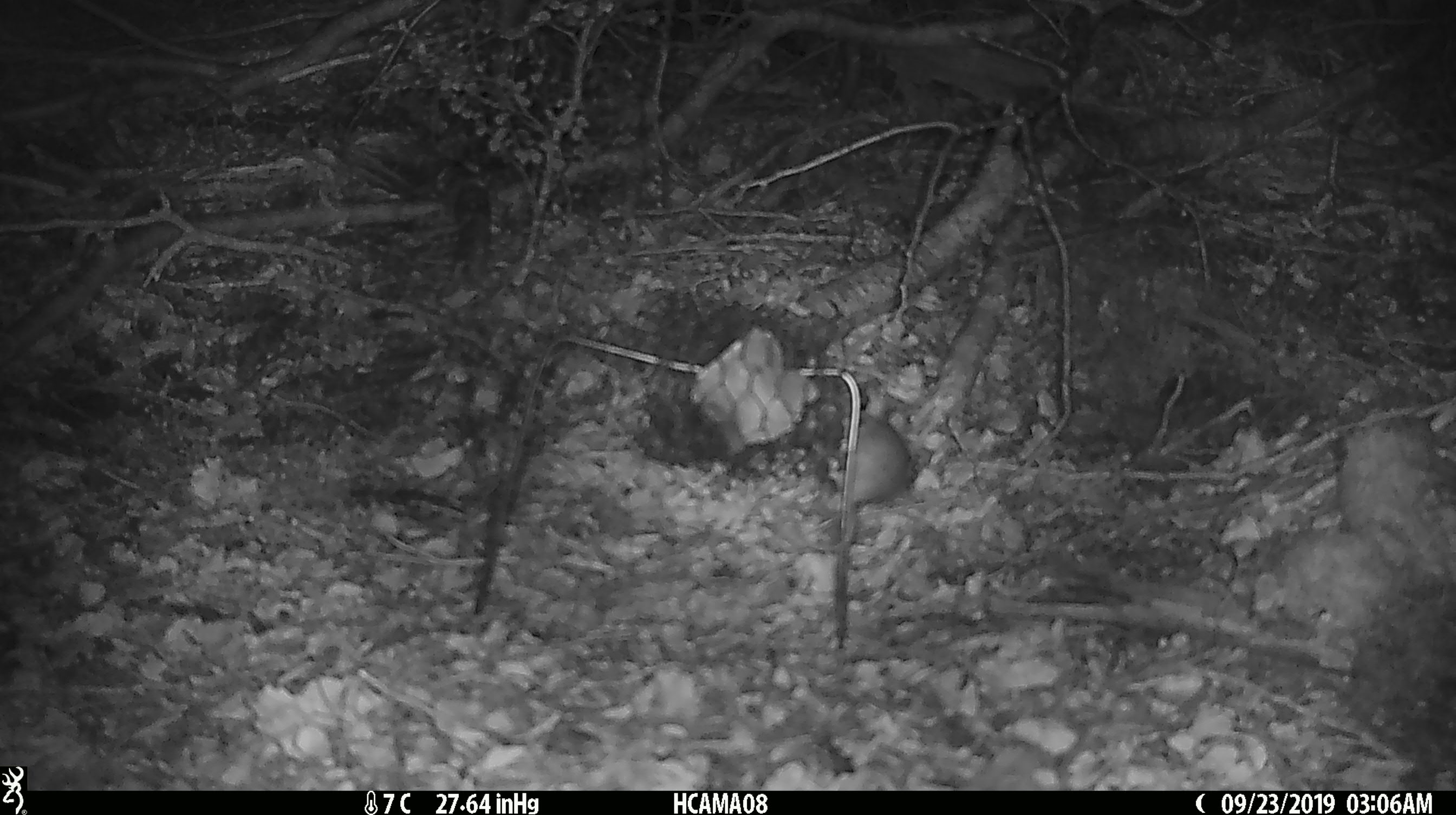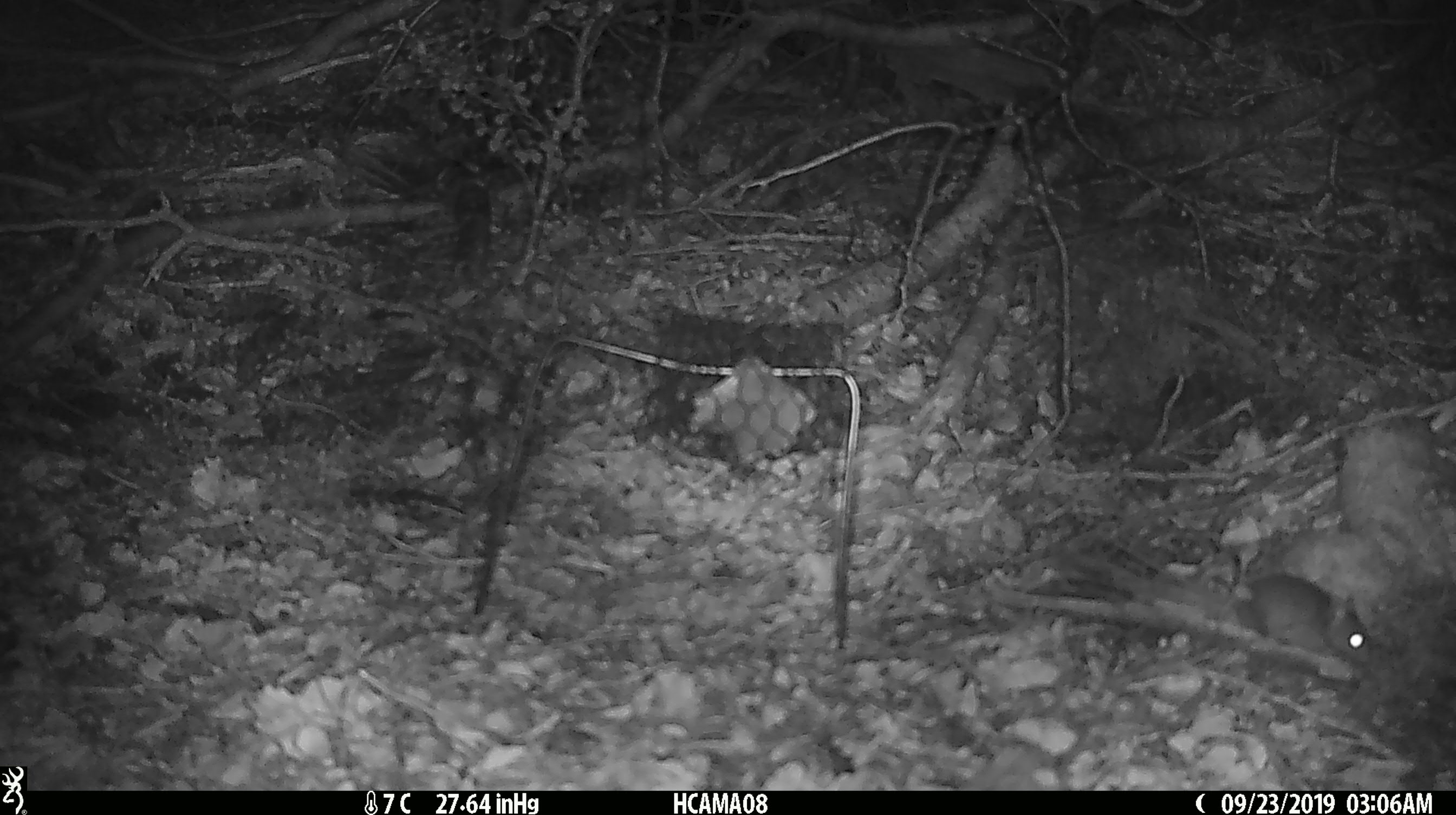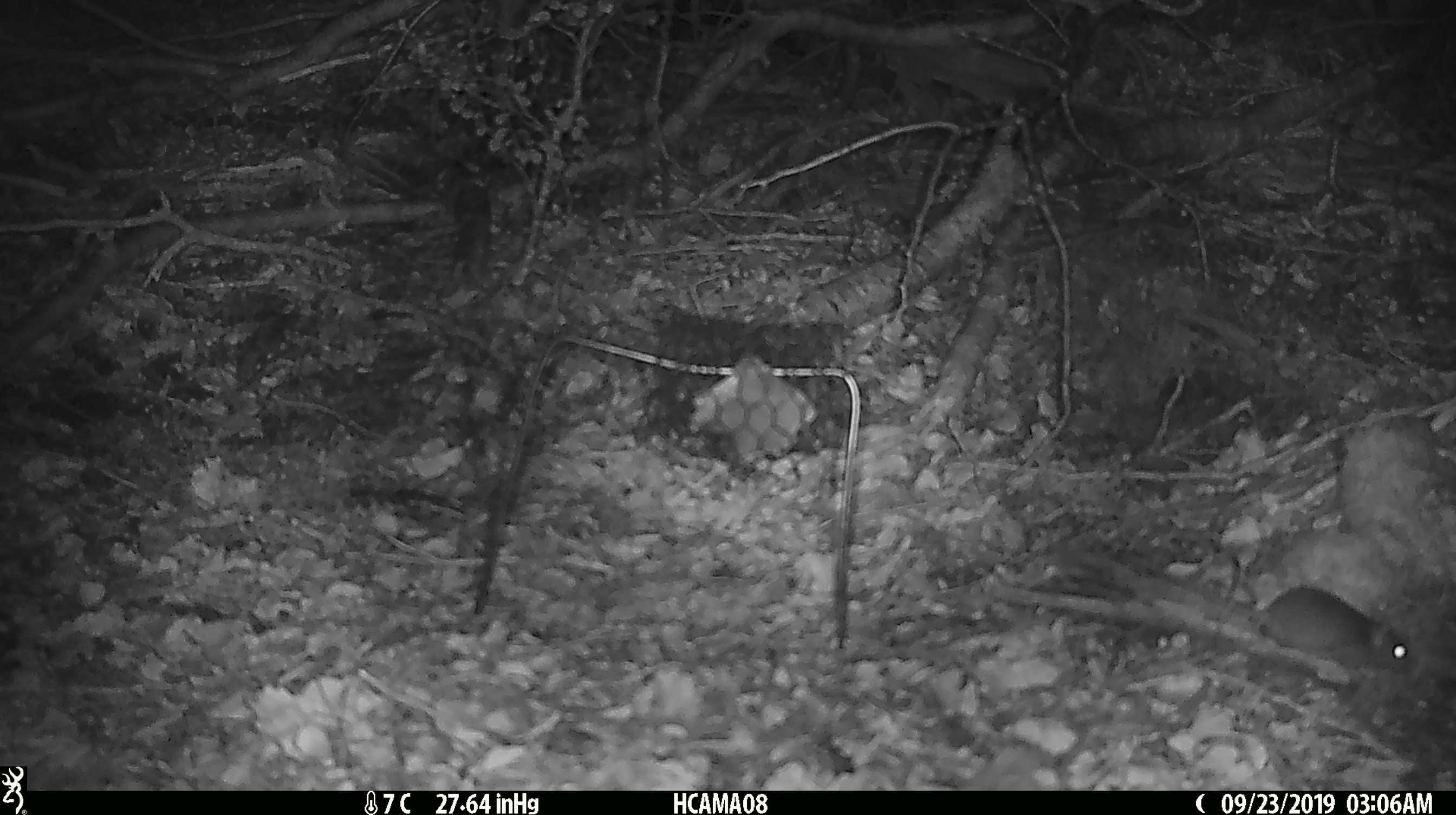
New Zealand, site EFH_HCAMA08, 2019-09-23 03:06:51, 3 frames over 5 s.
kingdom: Animalia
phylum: Chordata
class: Mammalia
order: Rodentia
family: Muridae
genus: Mus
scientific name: Mus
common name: mouse